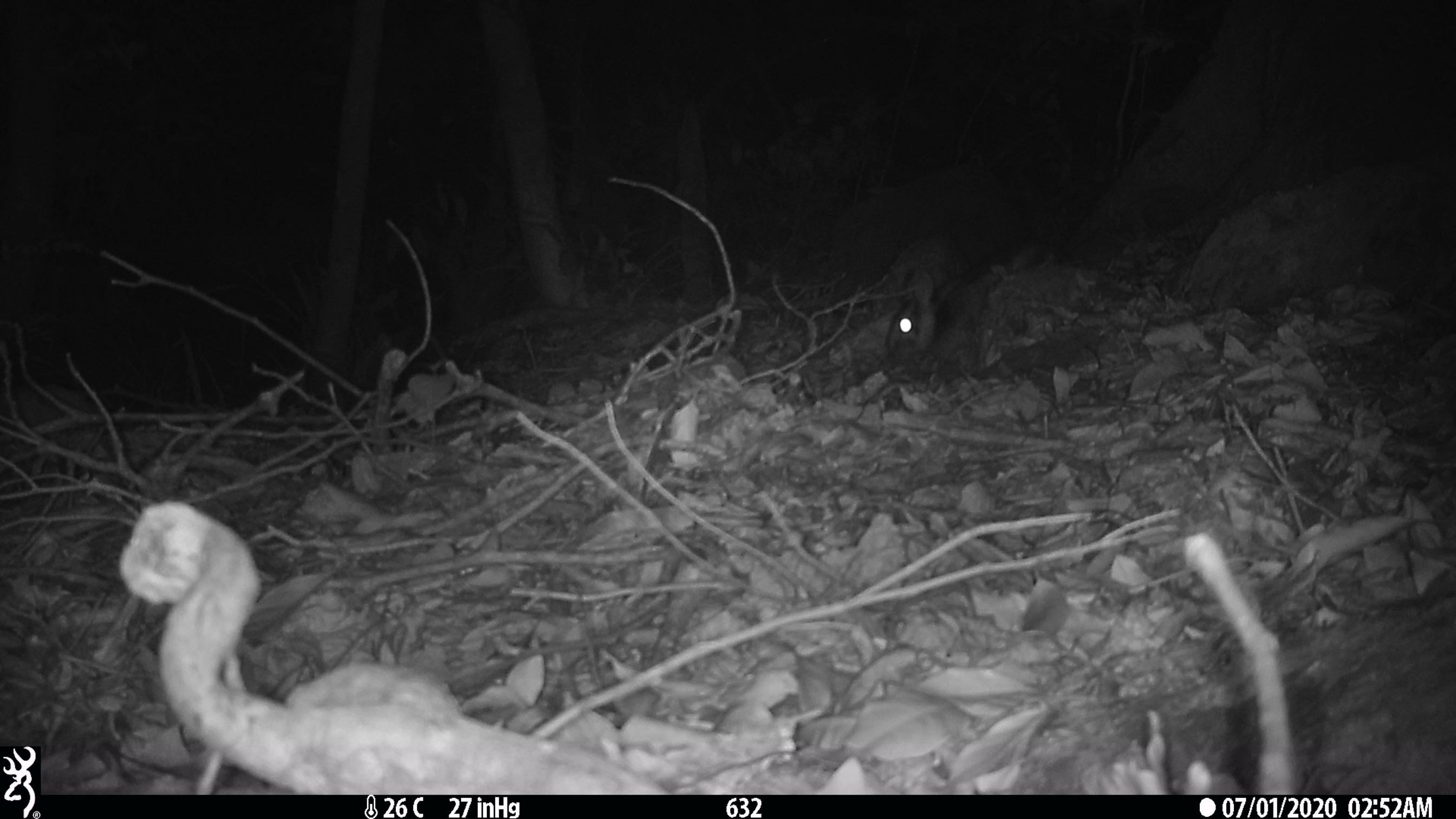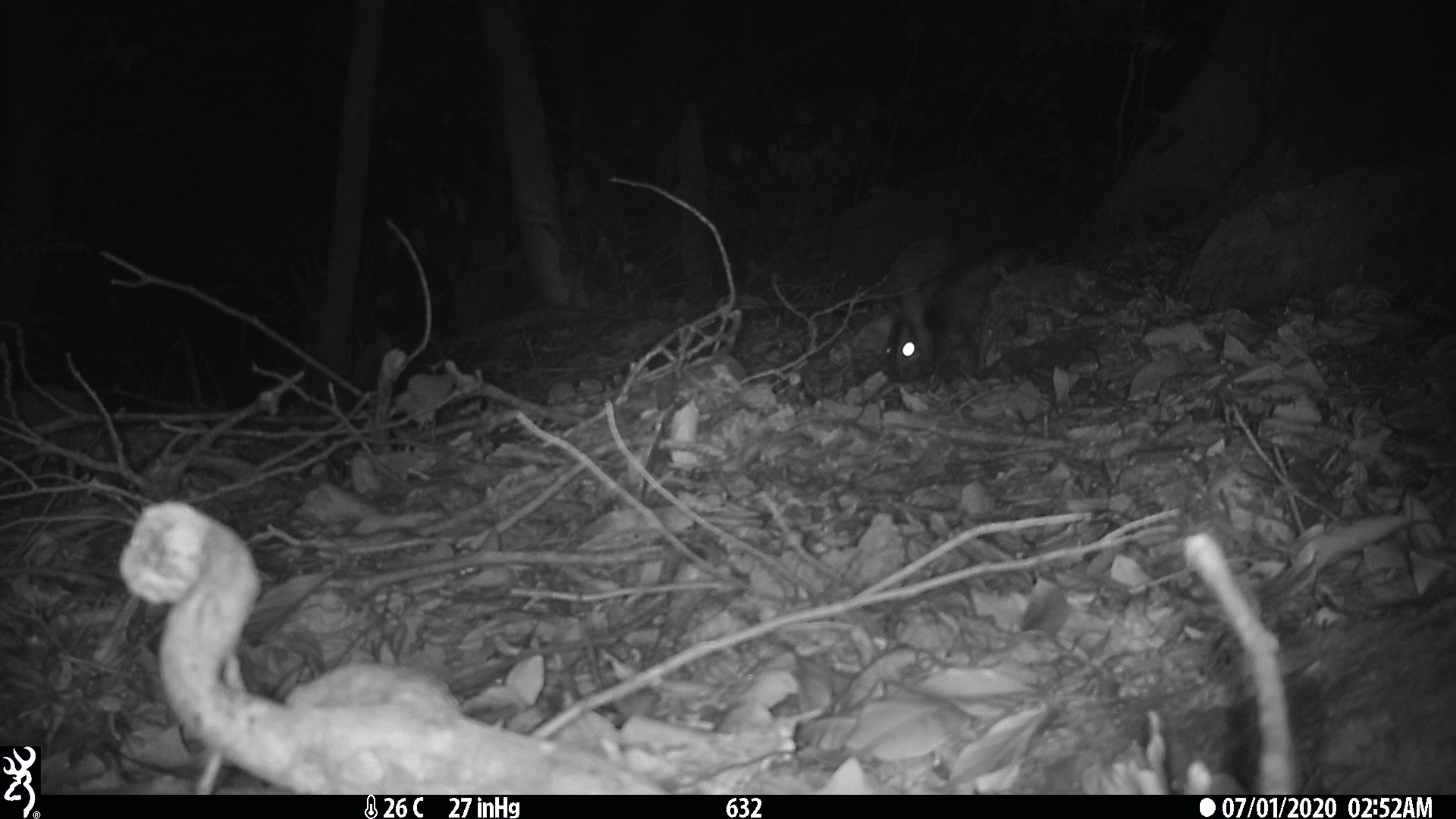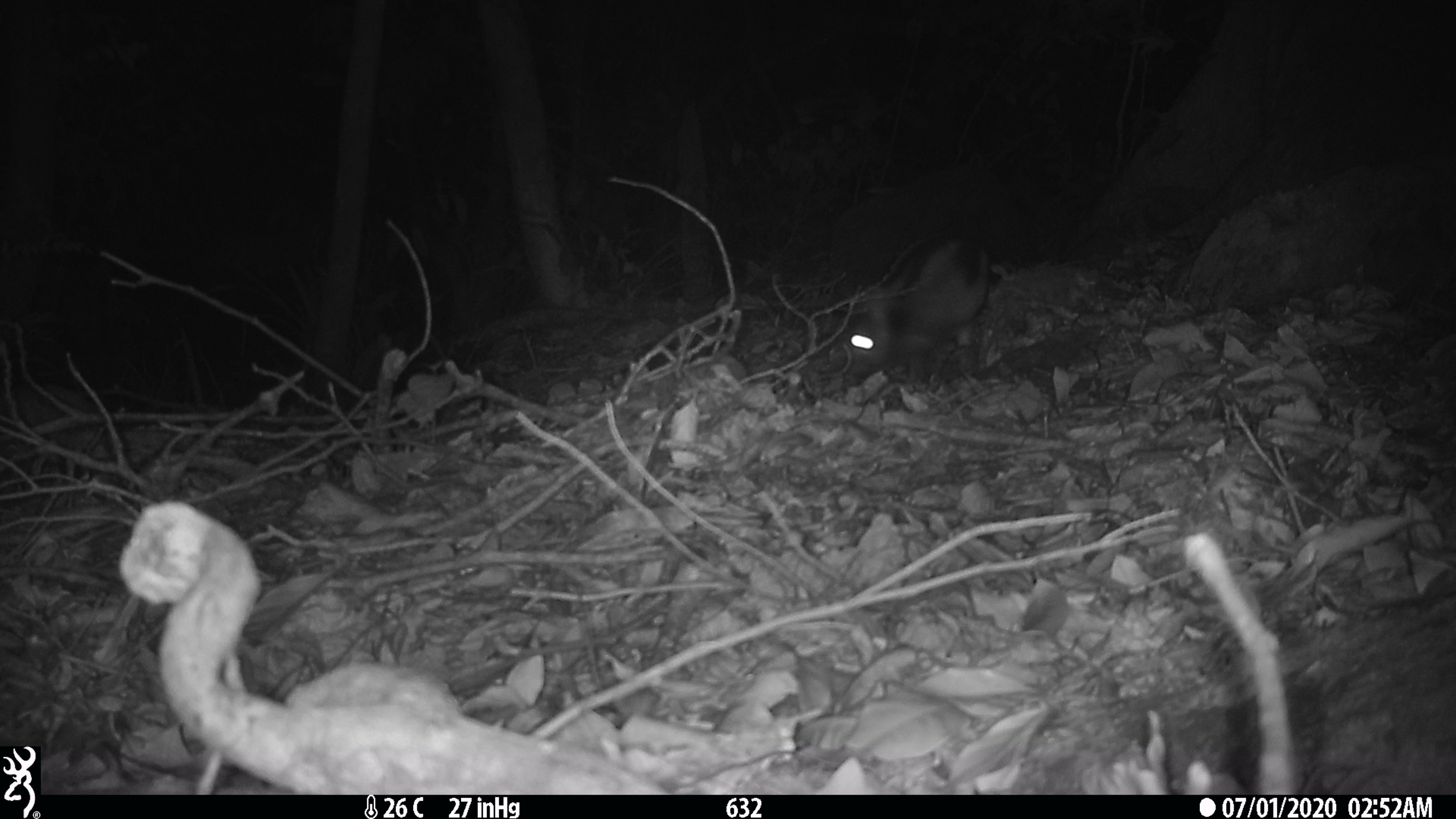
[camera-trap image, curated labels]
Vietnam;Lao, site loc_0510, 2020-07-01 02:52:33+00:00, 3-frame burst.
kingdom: Animalia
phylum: Chordata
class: Mammalia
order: Lagomorpha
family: Leporidae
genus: Nesolagus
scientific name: Nesolagus timminsi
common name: annamite striped rabbit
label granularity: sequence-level